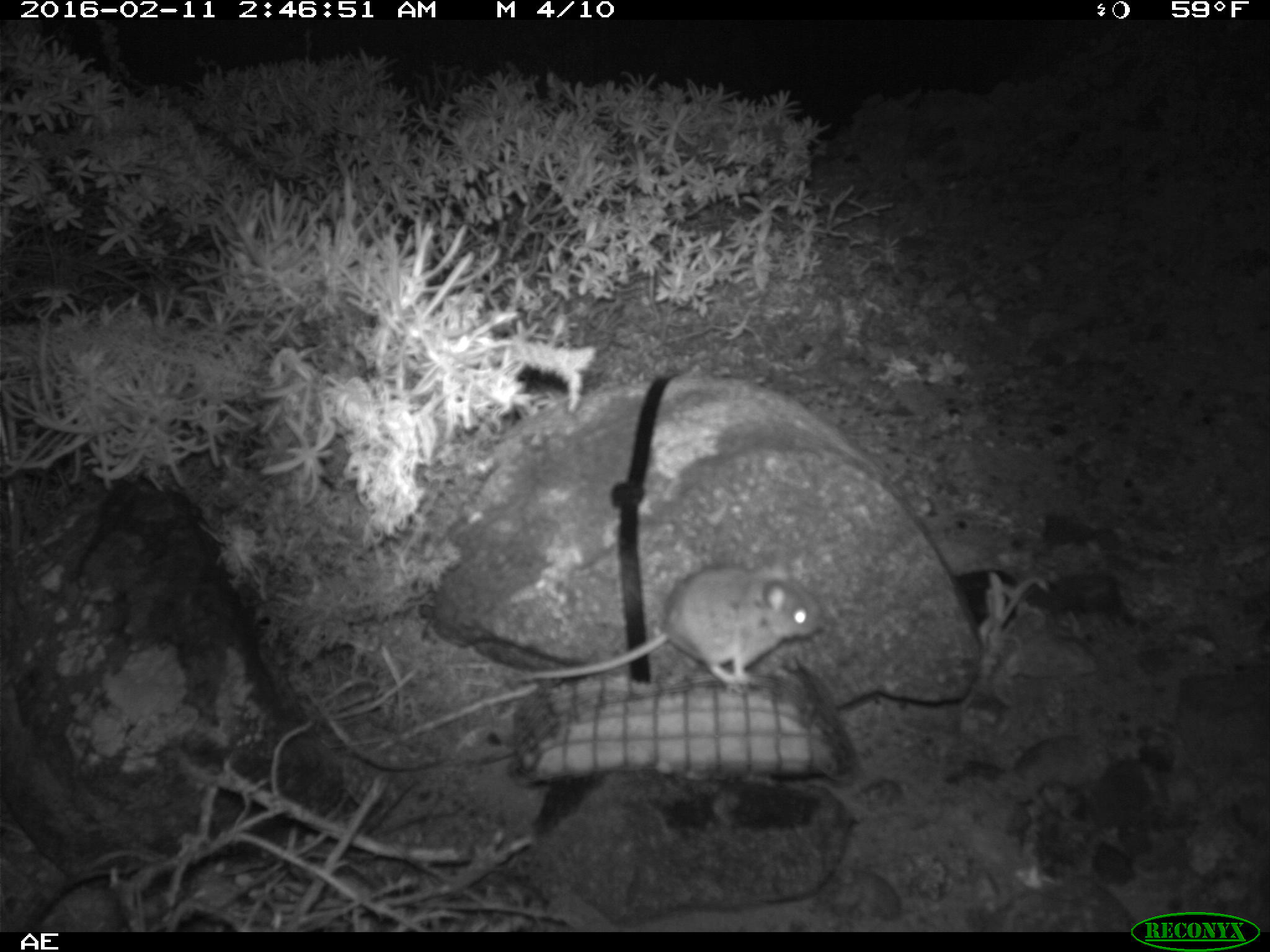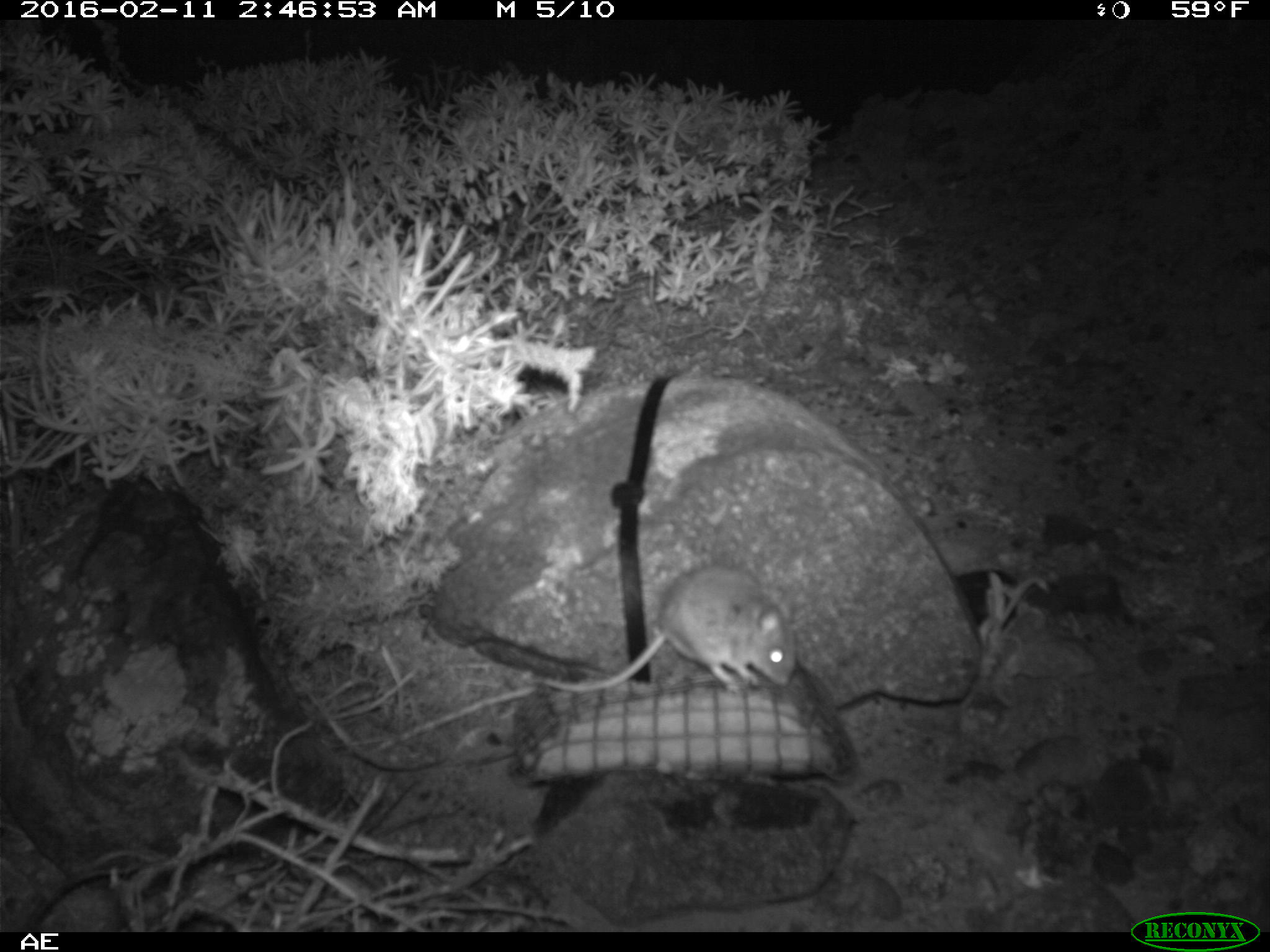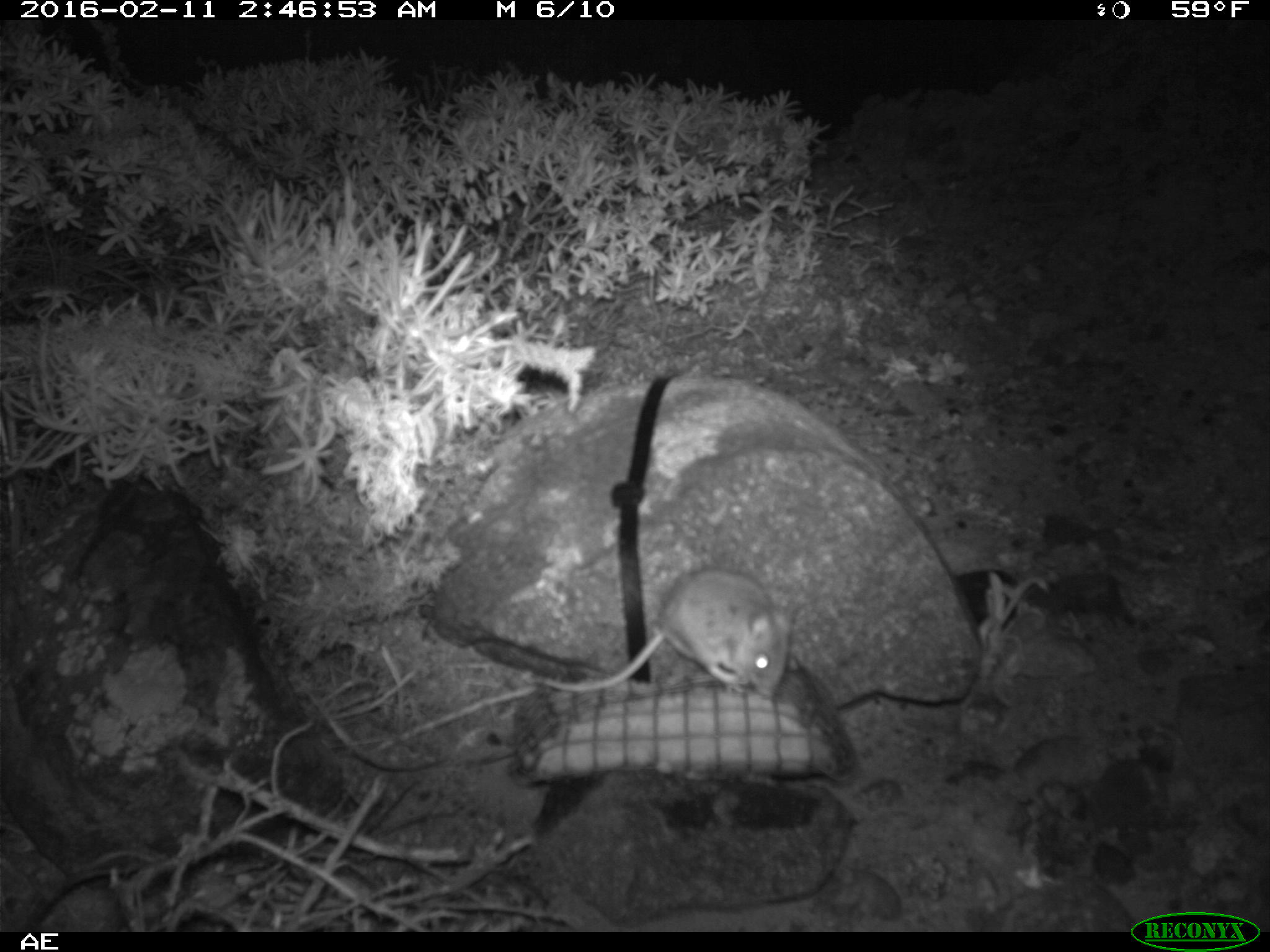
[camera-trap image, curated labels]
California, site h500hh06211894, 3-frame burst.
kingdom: Animalia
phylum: Chordata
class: Mammalia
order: Rodentia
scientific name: Rodentia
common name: rodent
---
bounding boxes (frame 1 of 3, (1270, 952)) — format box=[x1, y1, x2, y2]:
rodent: box=[523, 565, 818, 690]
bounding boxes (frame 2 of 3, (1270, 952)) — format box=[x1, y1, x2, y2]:
rodent: box=[531, 562, 797, 696]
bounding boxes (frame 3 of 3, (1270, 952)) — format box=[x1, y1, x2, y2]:
rodent: box=[538, 570, 794, 696]